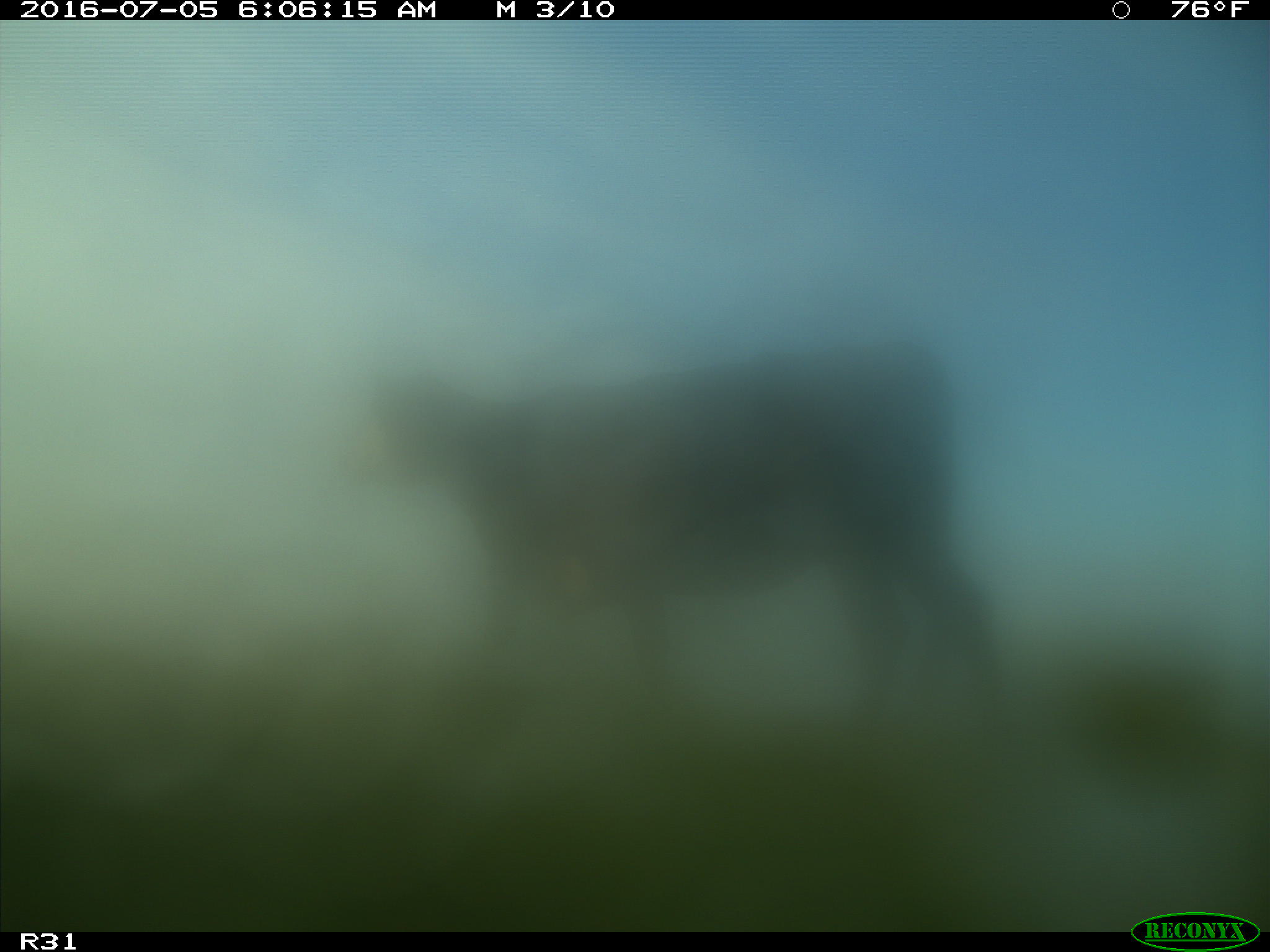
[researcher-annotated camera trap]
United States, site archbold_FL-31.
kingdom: Animalia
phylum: Chordata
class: Mammalia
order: Artiodactyla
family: Bovidae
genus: Bos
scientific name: Bos taurus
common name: domestic cow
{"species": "Bos taurus (domestic cow)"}